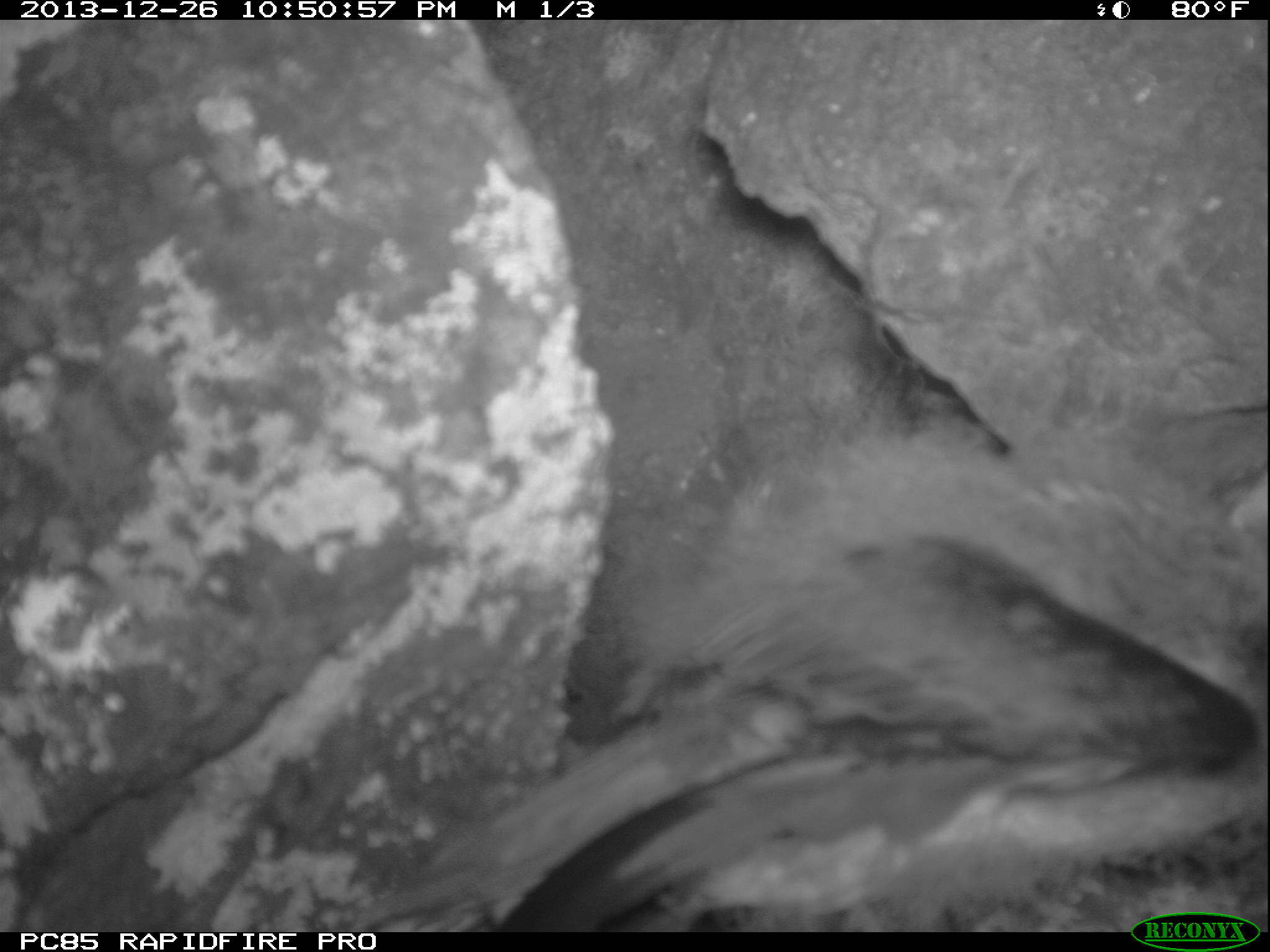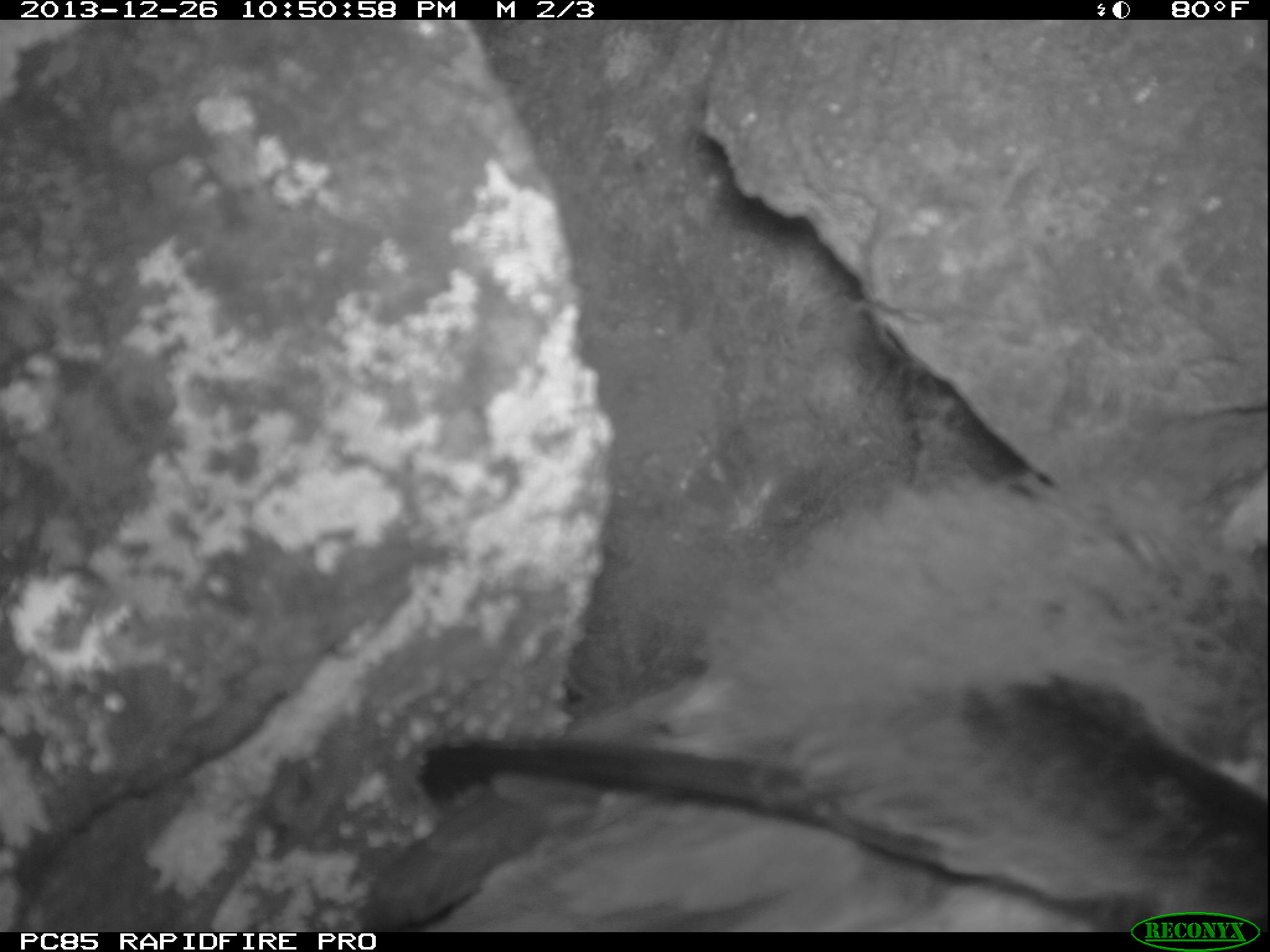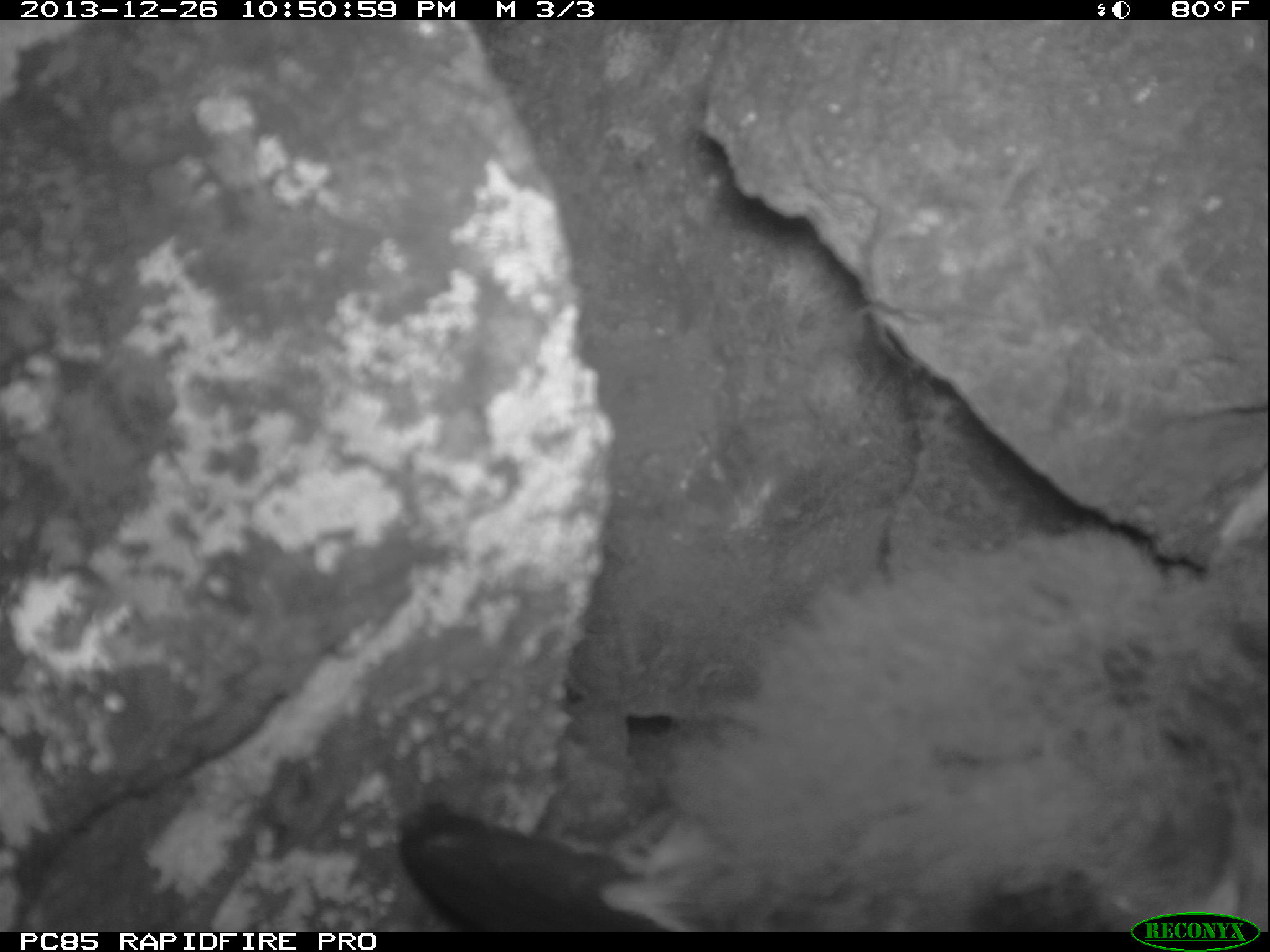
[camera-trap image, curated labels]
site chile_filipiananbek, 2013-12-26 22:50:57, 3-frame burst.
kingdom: Animalia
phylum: Chordata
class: Aves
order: Procellariiformes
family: Procellariidae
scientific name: Procellariidae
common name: petrel chick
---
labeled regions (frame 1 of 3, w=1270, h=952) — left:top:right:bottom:
petrel chick: 363:389:1270:919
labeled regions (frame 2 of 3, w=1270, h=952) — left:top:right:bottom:
petrel chick: 347:431:1270:920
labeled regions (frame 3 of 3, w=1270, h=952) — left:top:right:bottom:
petrel chick: 388:487:1270:909